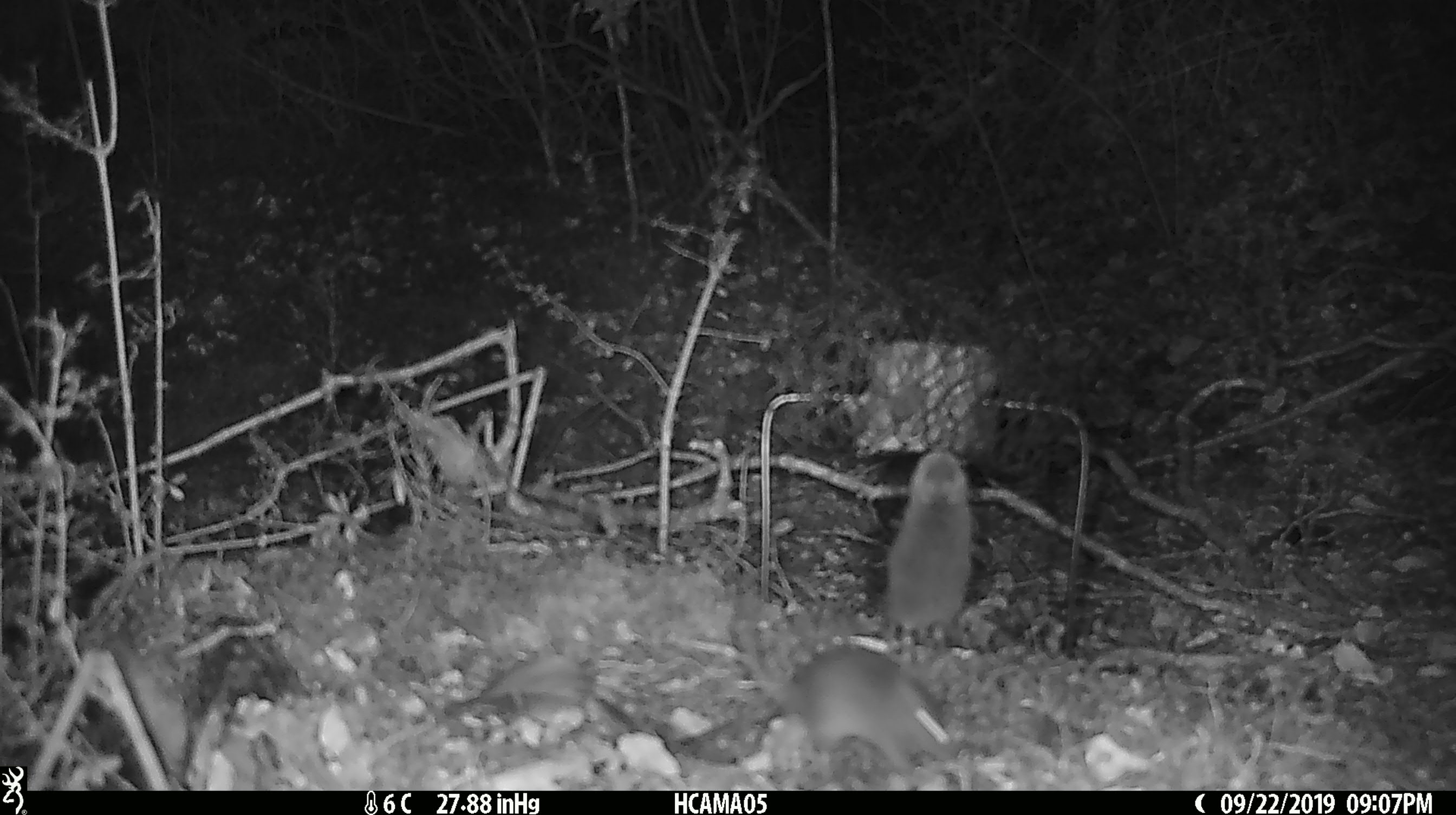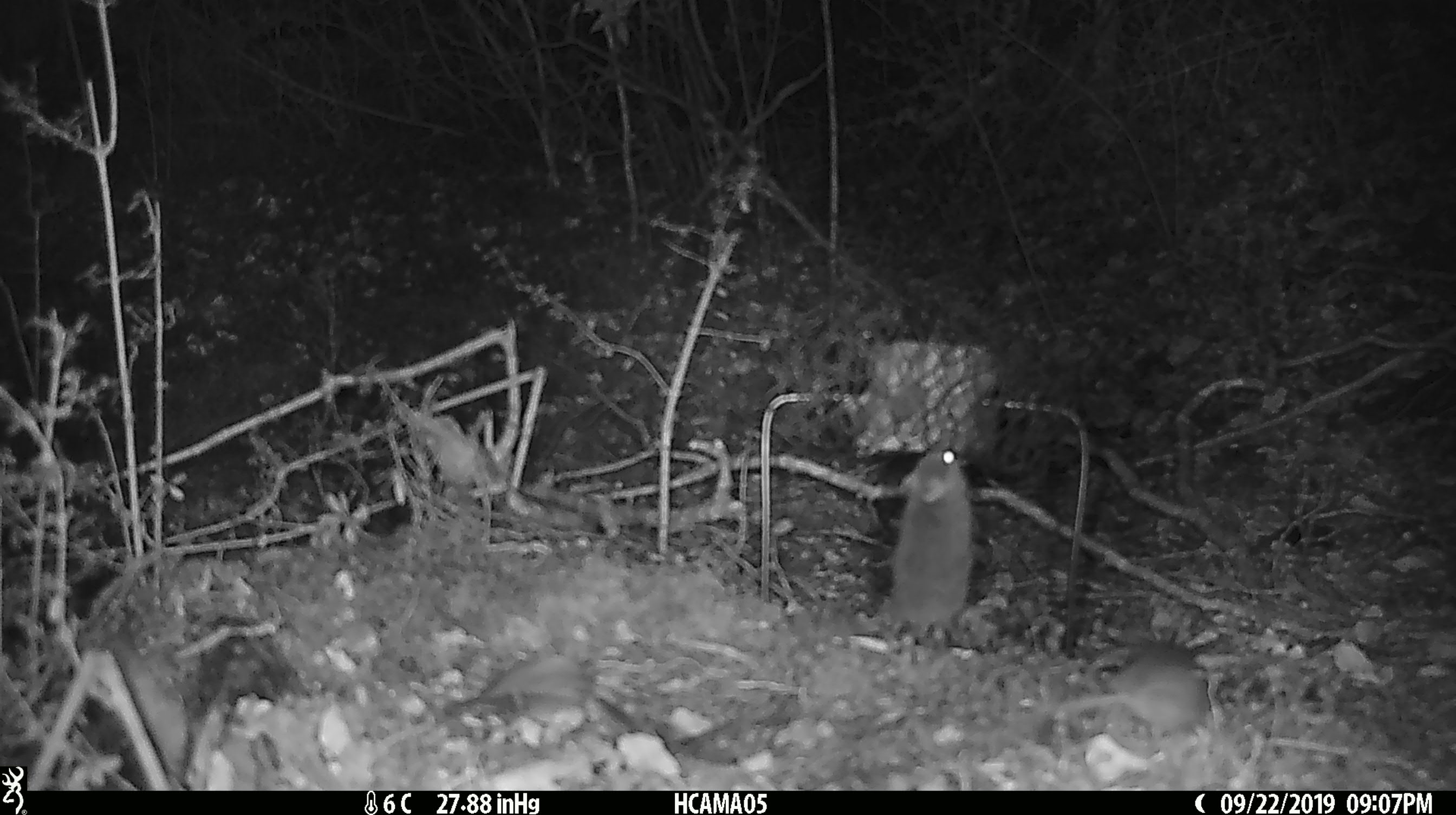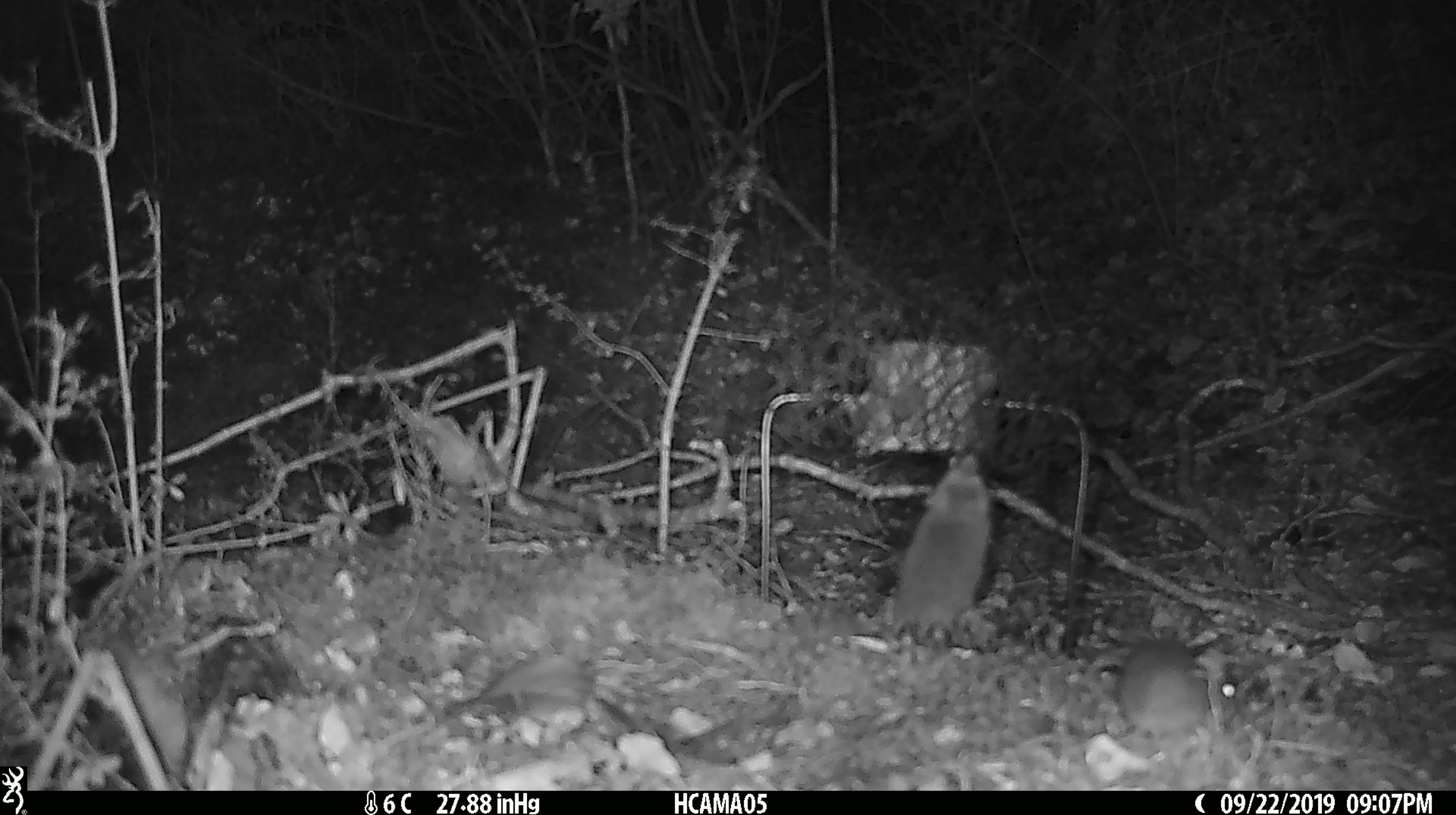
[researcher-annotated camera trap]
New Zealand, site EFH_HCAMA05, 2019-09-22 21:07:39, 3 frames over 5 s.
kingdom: Animalia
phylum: Chordata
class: Mammalia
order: Rodentia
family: Muridae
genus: Rattus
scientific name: Rattus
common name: rat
Rat (Rattus).